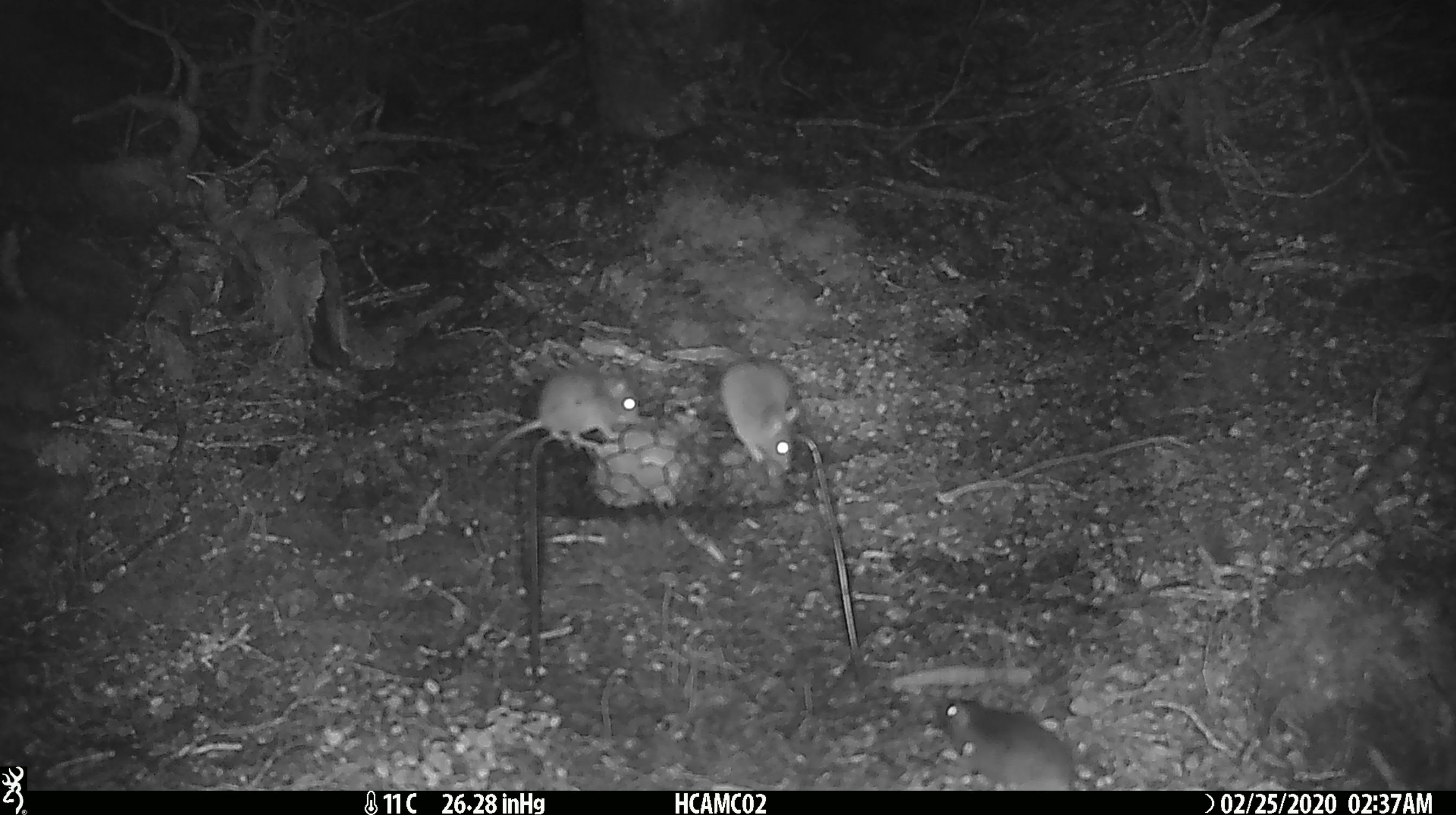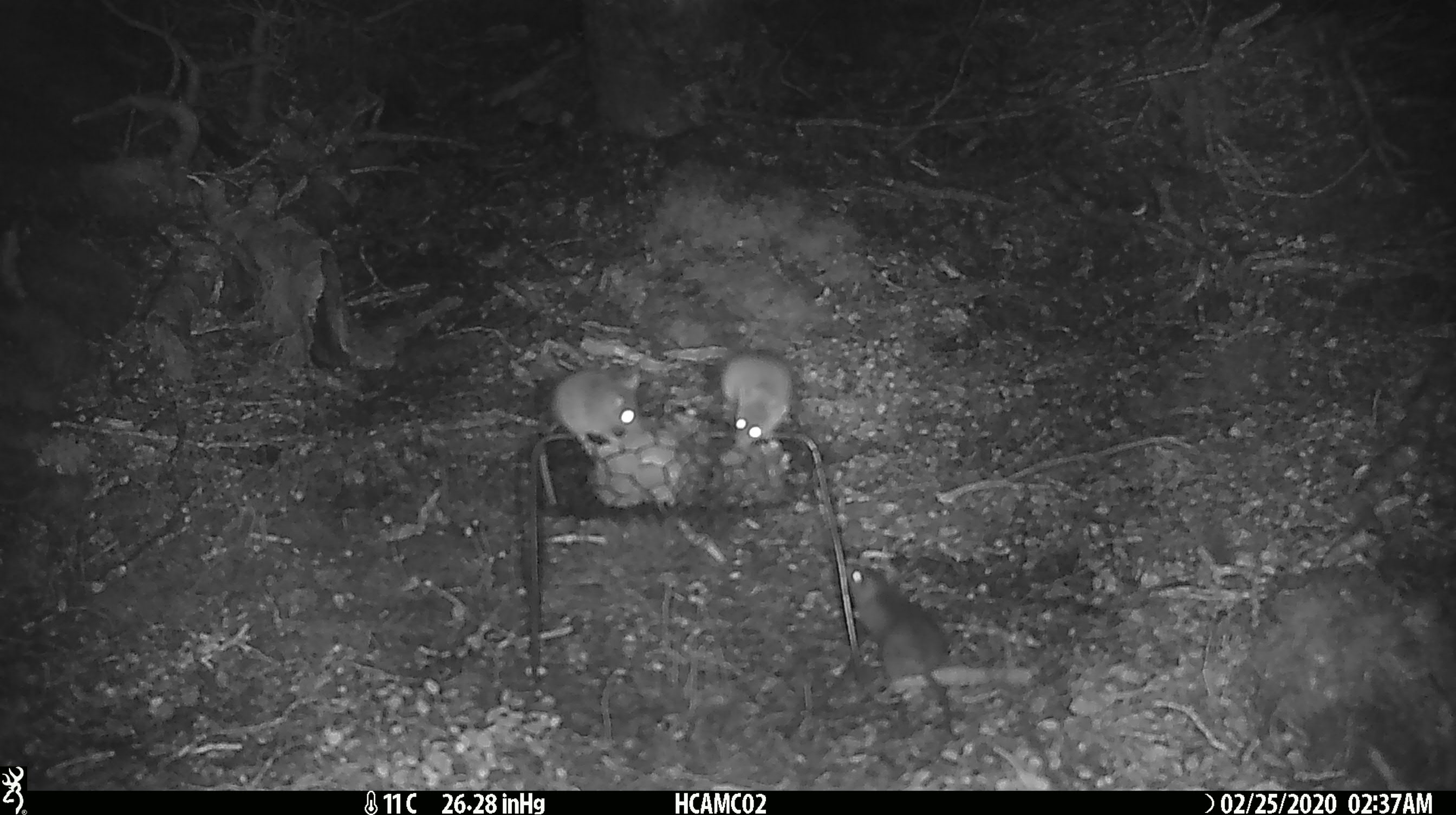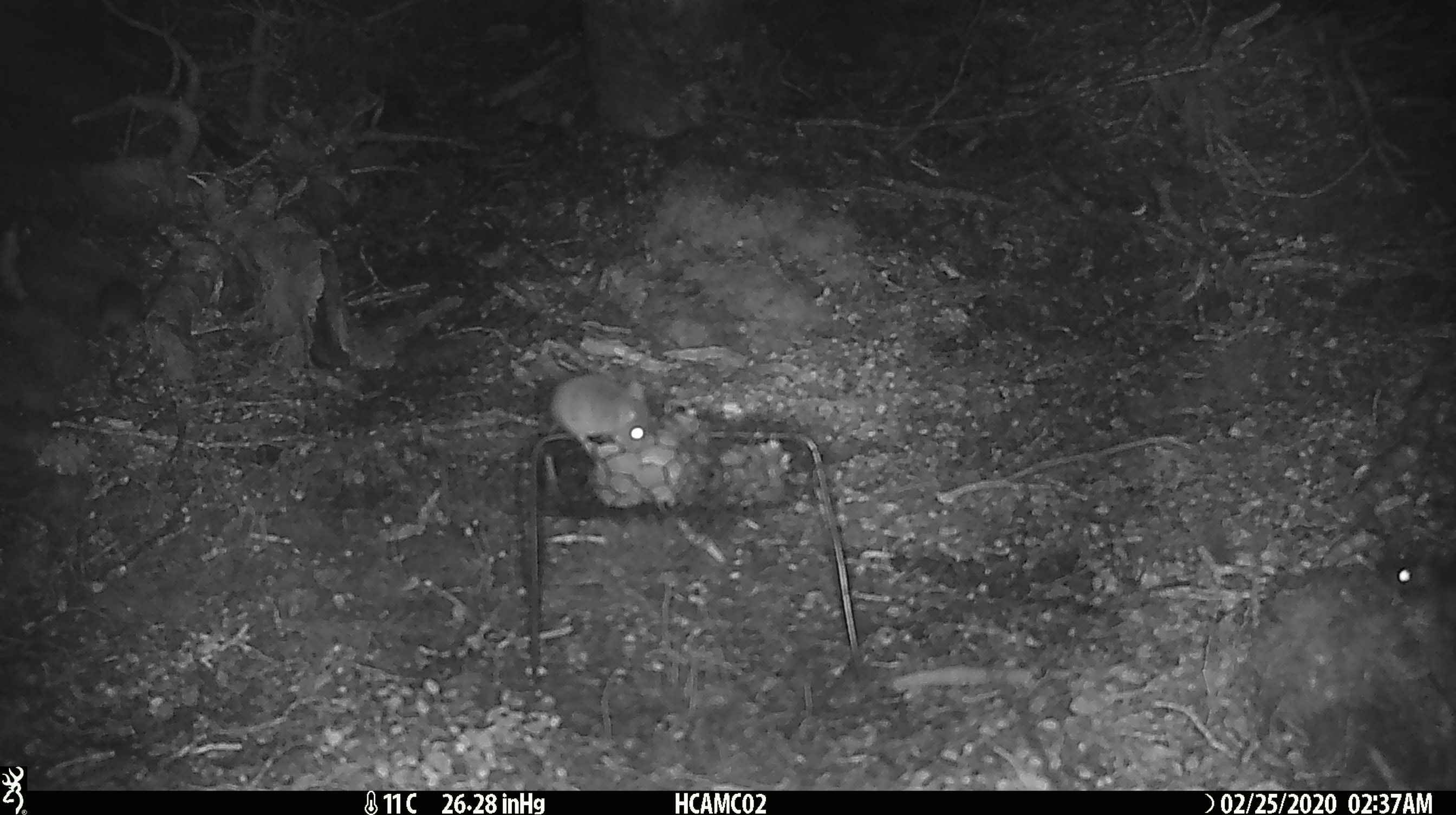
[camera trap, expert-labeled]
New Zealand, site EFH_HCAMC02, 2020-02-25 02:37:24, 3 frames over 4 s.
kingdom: Animalia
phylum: Chordata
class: Mammalia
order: Rodentia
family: Muridae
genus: Mus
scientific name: Mus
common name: mouse